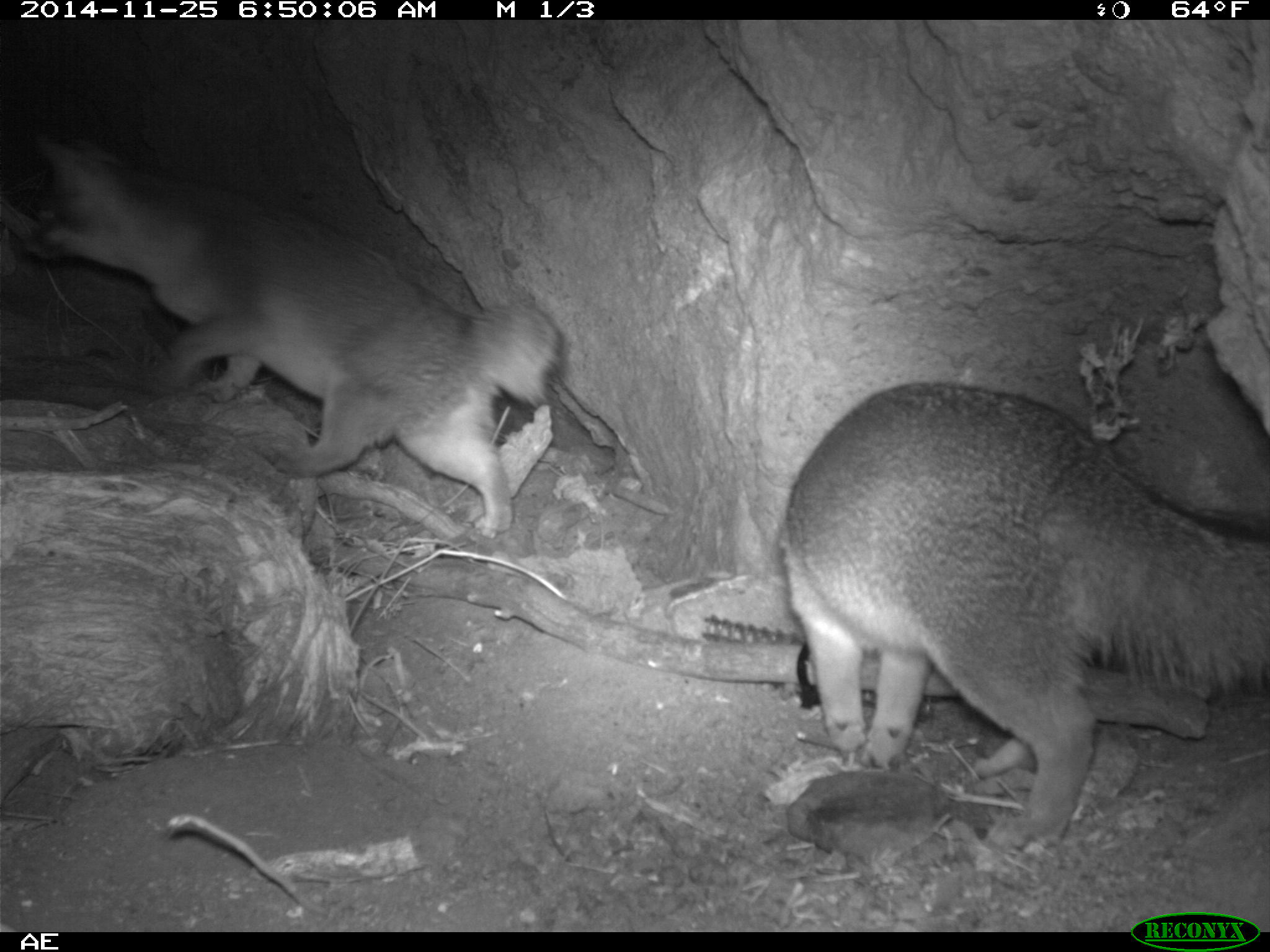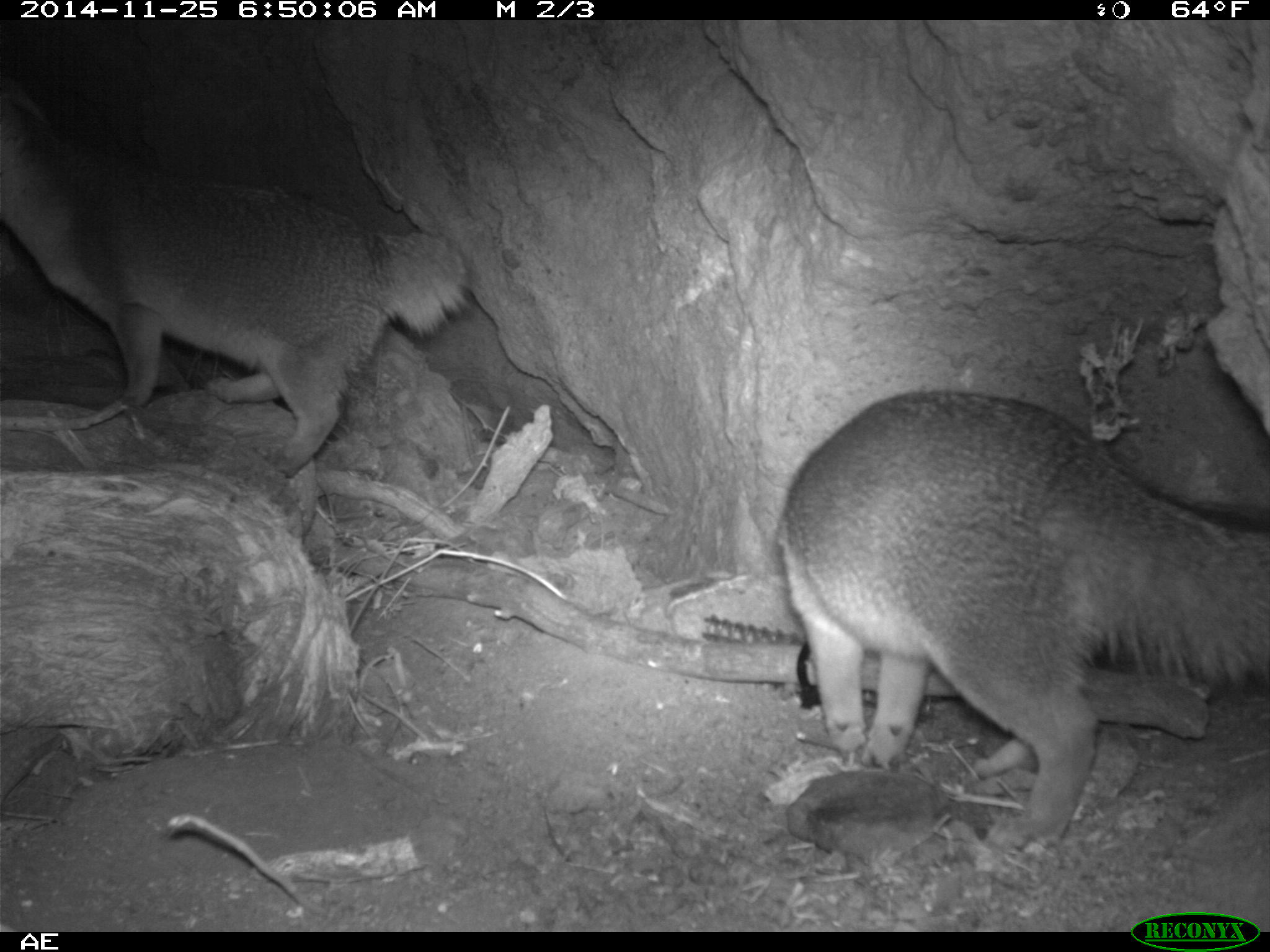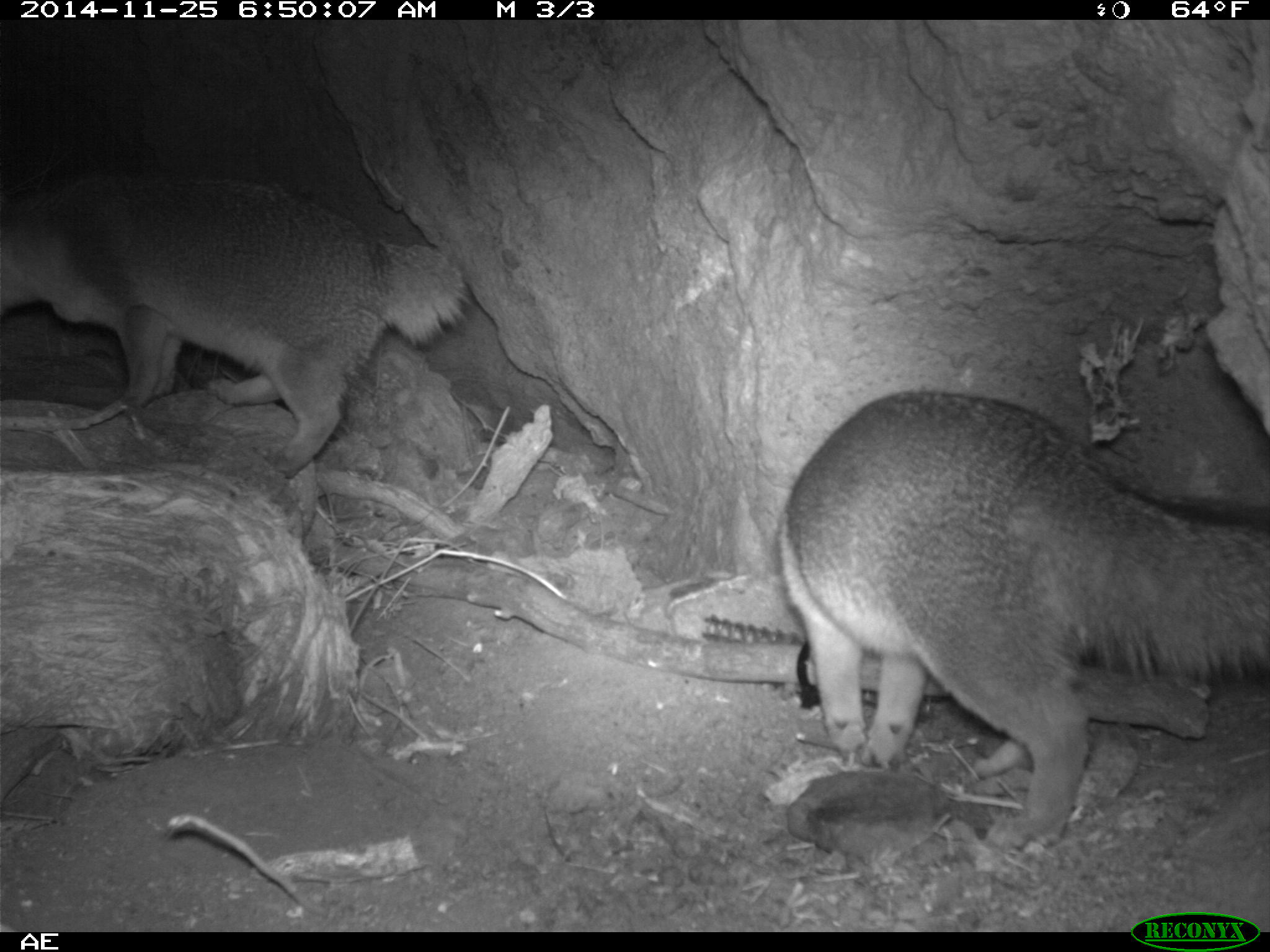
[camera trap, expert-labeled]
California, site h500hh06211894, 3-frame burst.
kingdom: Animalia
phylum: Chordata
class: Mammalia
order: Carnivora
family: Canidae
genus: Urocyon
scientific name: Urocyon littoralis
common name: island fox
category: fox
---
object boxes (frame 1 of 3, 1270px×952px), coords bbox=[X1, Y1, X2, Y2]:
fox: bbox=[779, 379, 1267, 849]; bbox=[39, 126, 572, 537]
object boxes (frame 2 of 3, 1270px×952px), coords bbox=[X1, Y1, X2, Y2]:
fox: bbox=[780, 389, 1269, 853]; bbox=[0, 79, 468, 478]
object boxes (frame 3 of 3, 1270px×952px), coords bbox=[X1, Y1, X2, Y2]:
fox: bbox=[775, 386, 1269, 845]; bbox=[0, 169, 473, 477]